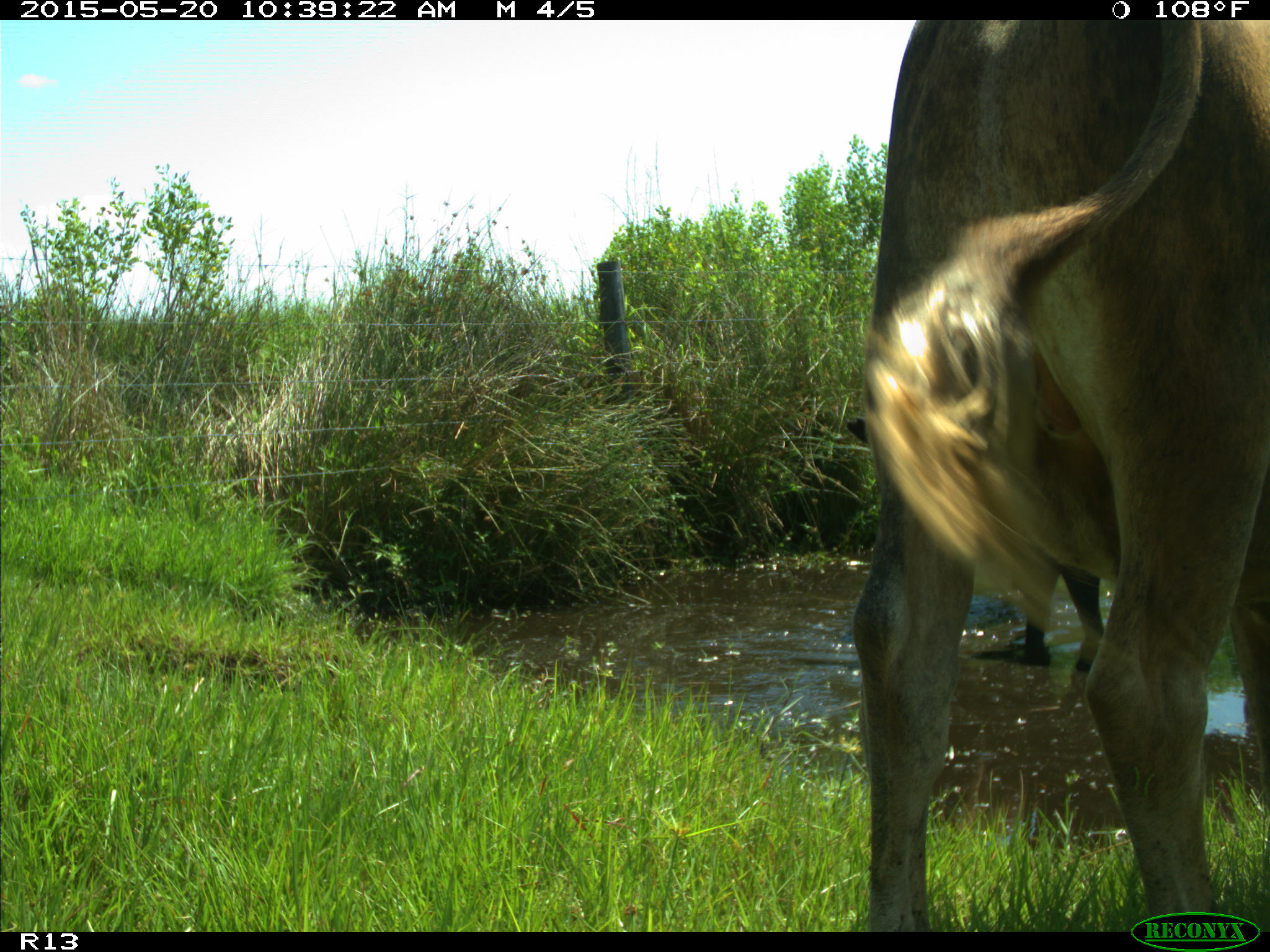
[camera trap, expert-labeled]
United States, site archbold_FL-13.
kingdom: Animalia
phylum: Chordata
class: Mammalia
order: Artiodactyla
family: Bovidae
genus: Bos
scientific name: Bos taurus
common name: domestic cow